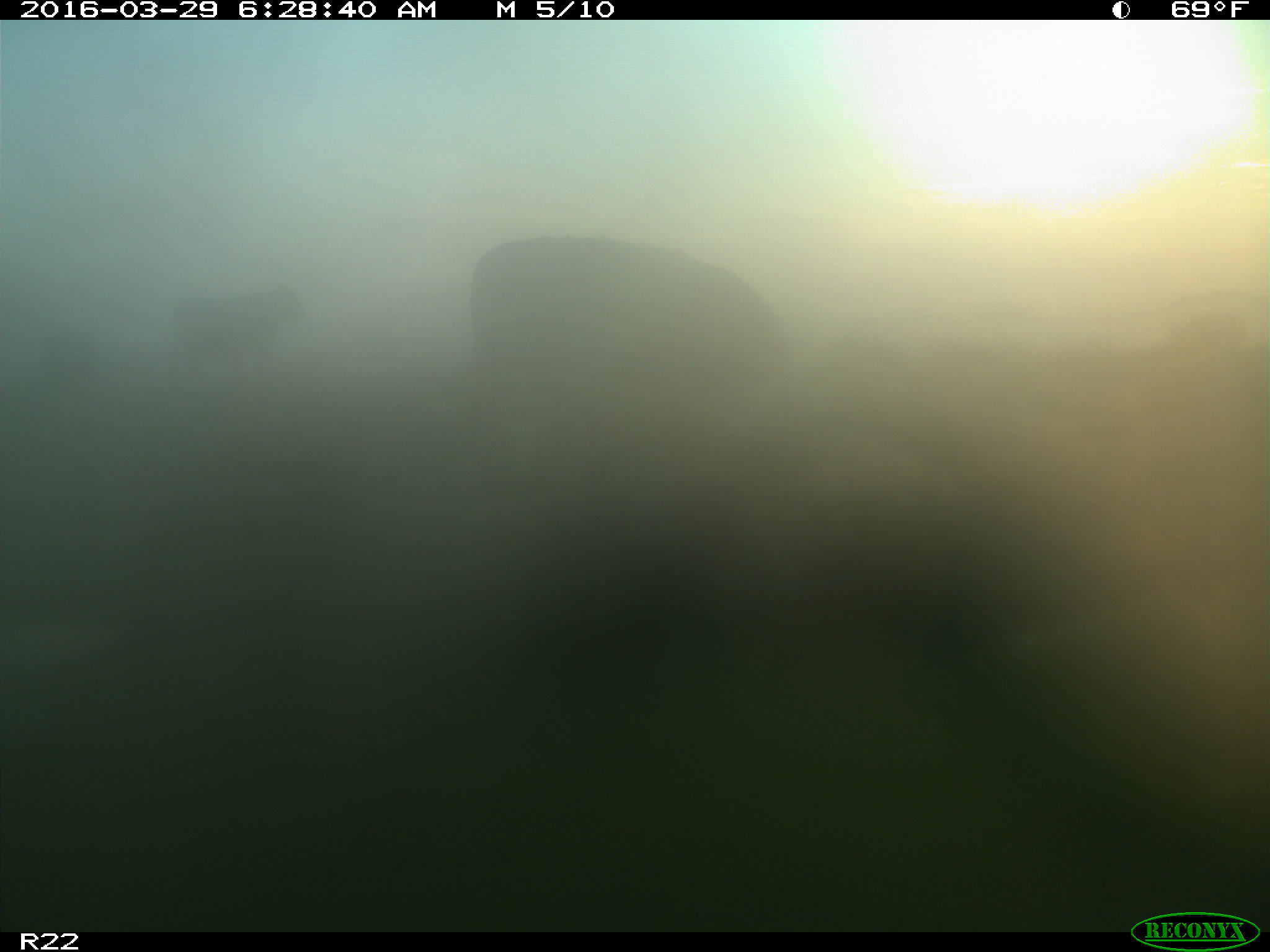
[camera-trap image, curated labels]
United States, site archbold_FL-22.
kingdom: Animalia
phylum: Chordata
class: Mammalia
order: Artiodactyla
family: Bovidae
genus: Bos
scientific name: Bos taurus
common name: domestic cow